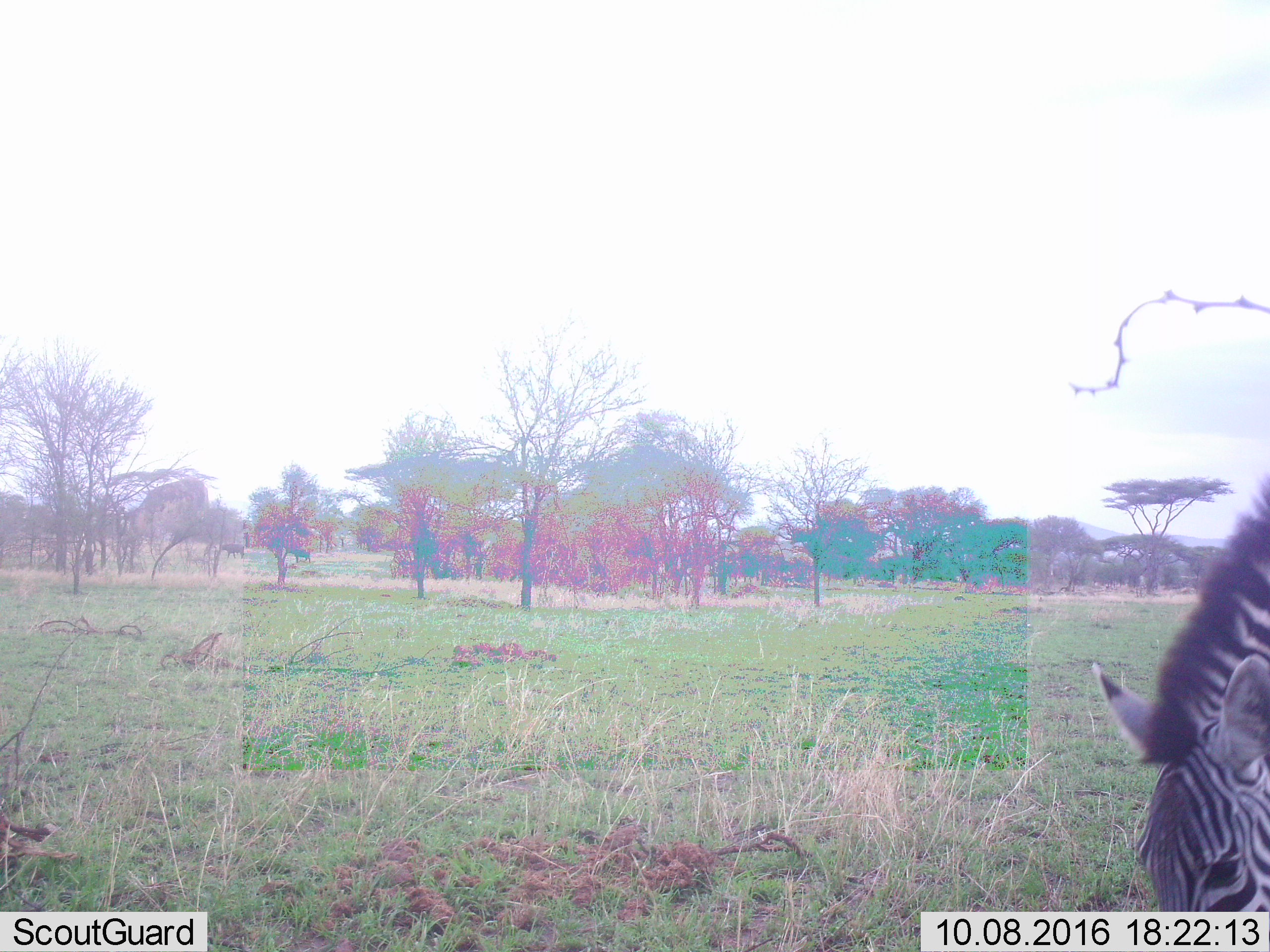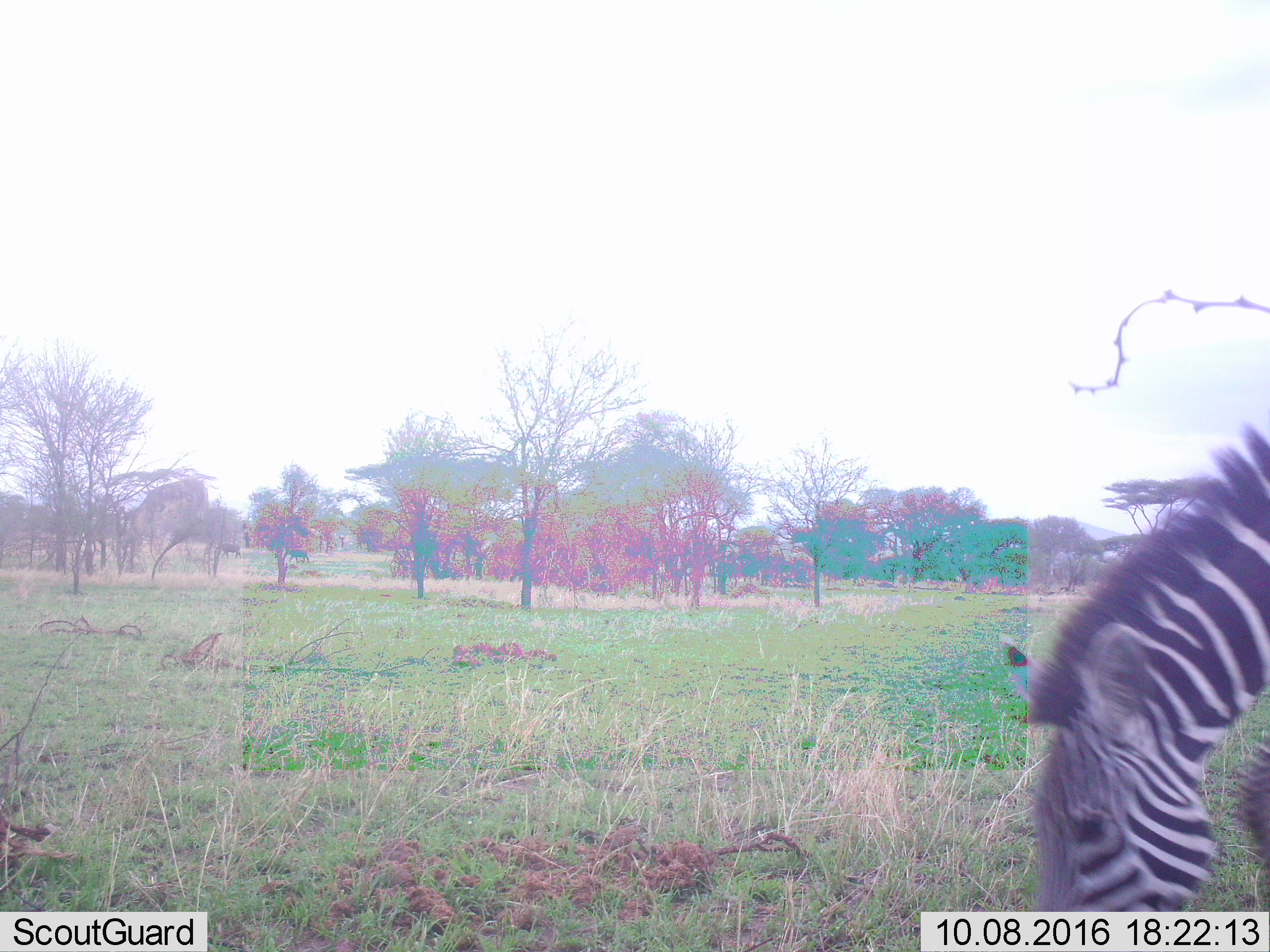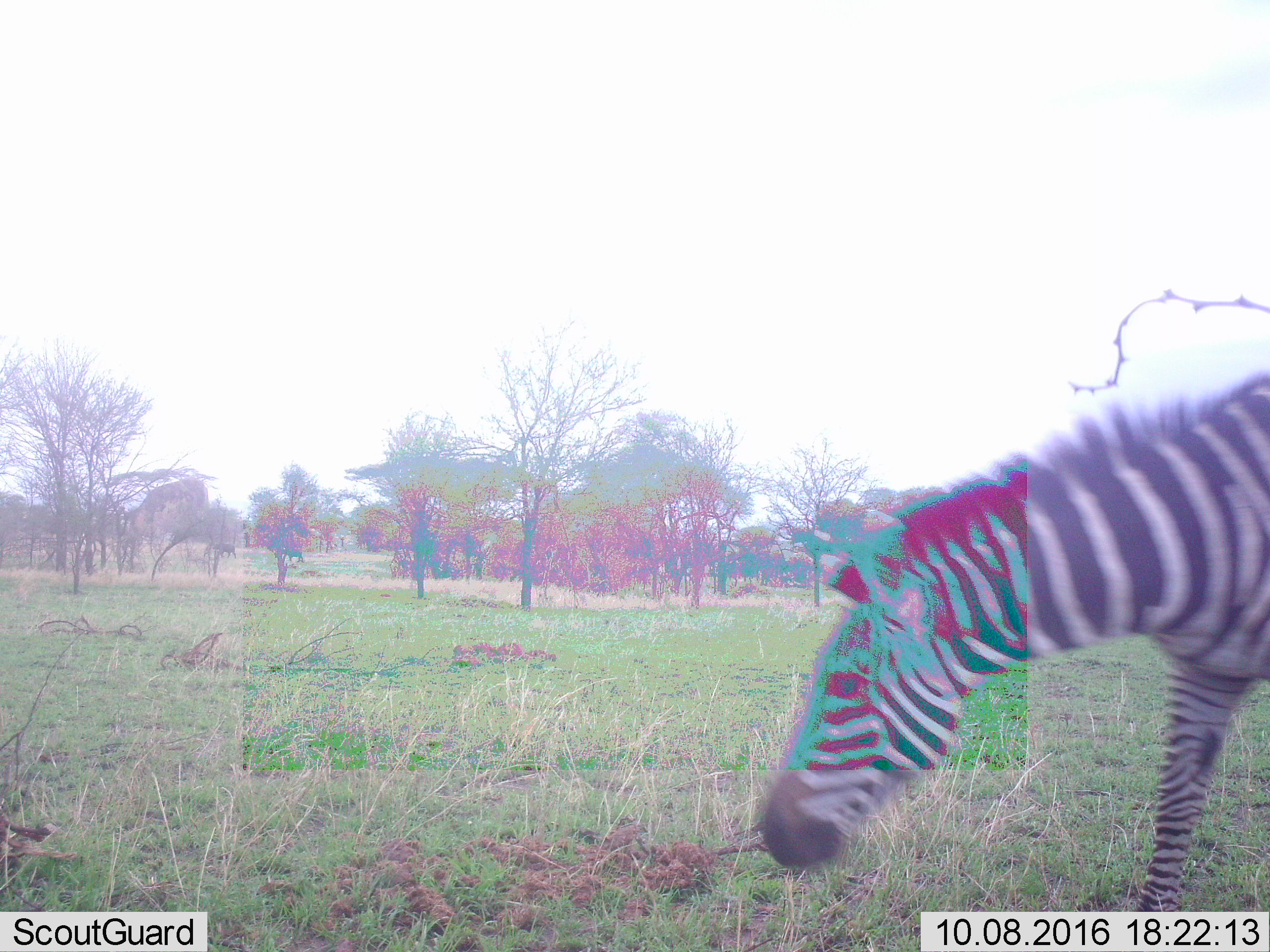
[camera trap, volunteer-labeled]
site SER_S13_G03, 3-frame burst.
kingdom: Animalia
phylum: Chordata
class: Mammalia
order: Perissodactyla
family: Equidae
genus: Equus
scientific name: Equus quagga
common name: plains zebra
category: zebraplains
Zebraplains (plains zebra) (Equus quagga), count 1. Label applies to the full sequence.